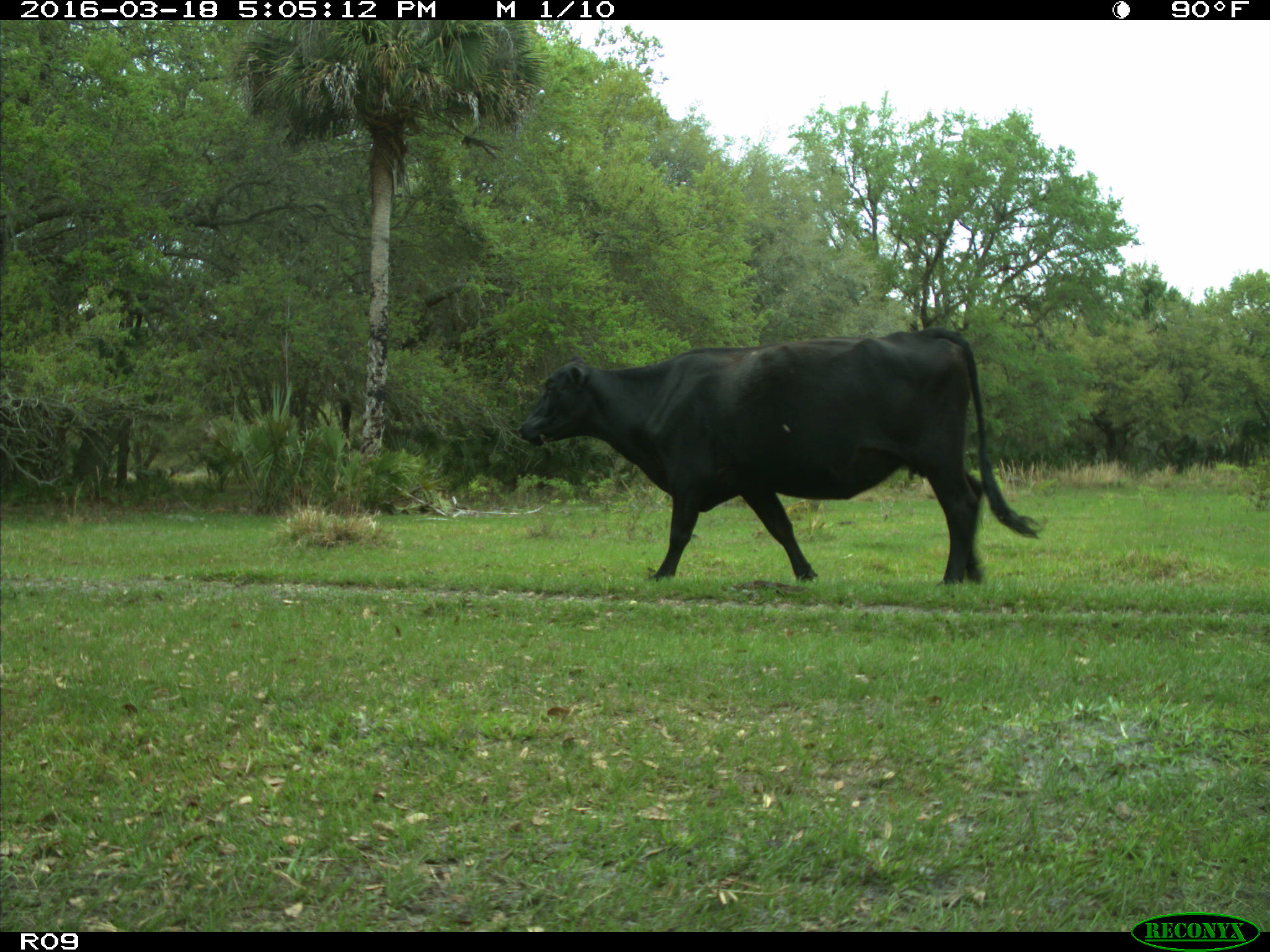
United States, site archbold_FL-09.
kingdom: Animalia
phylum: Chordata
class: Mammalia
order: Artiodactyla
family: Bovidae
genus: Bos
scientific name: Bos taurus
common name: domestic cow